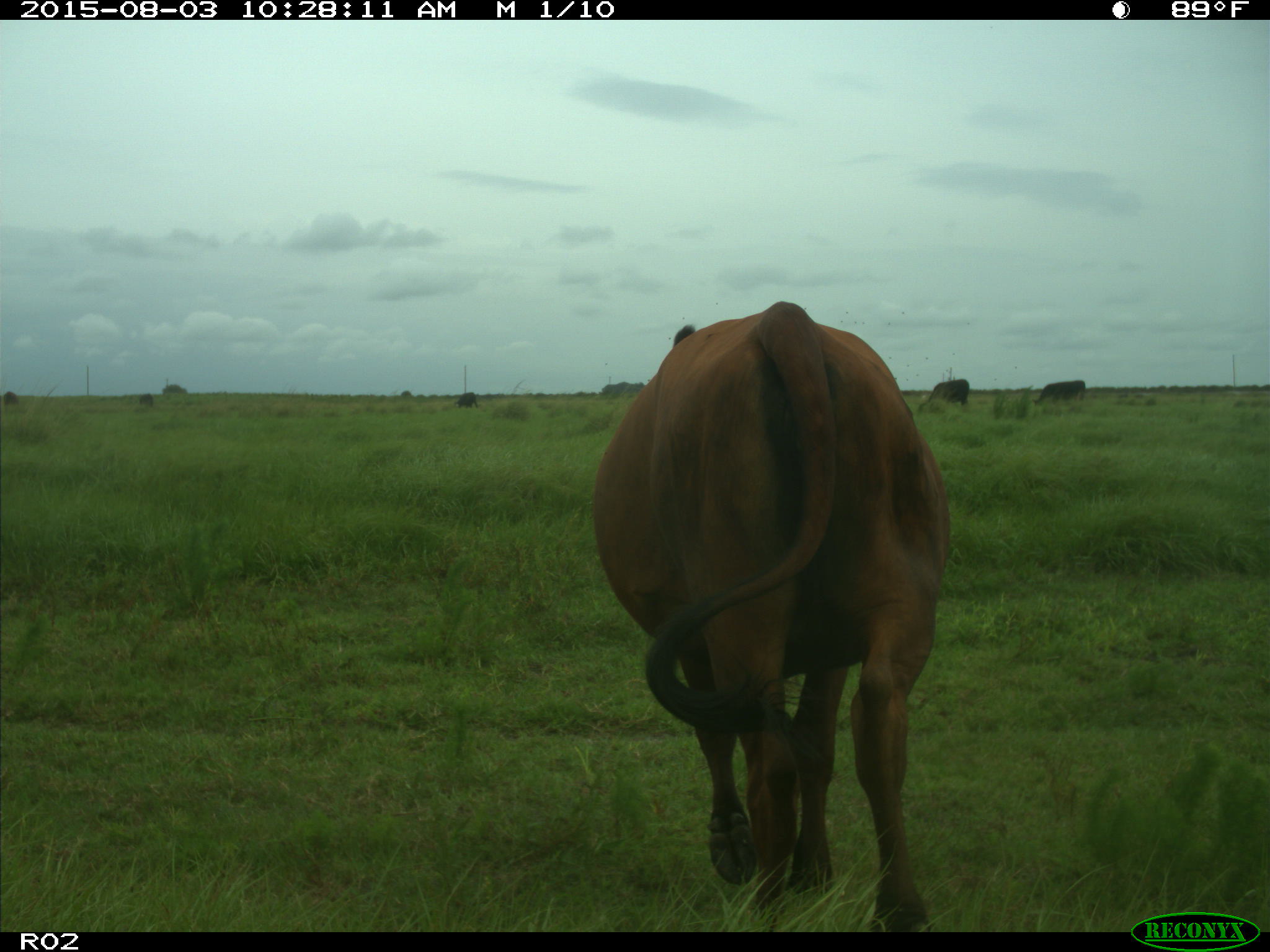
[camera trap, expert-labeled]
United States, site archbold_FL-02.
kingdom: Animalia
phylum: Chordata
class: Mammalia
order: Artiodactyla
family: Bovidae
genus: Bos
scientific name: Bos taurus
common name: domestic cow